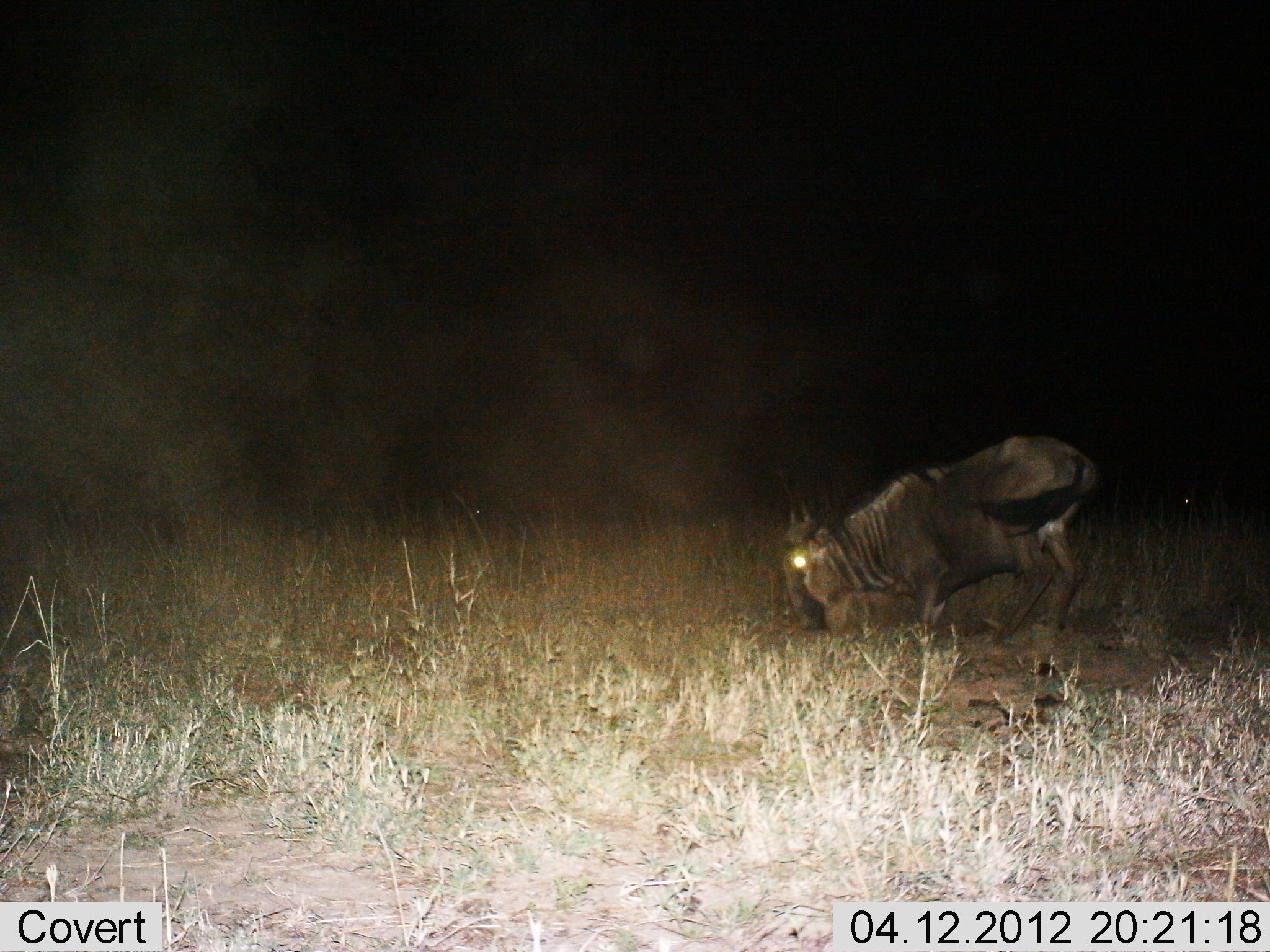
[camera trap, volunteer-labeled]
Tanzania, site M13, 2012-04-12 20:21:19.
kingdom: Animalia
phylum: Chordata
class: Mammalia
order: Artiodactyla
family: Bovidae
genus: Connochaetes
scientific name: Connochaetes taurinus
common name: blue wildebeest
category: wildebeest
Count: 1.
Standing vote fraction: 35%.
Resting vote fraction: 16%.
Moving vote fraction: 6%.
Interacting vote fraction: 3%.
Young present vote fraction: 0%.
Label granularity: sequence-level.